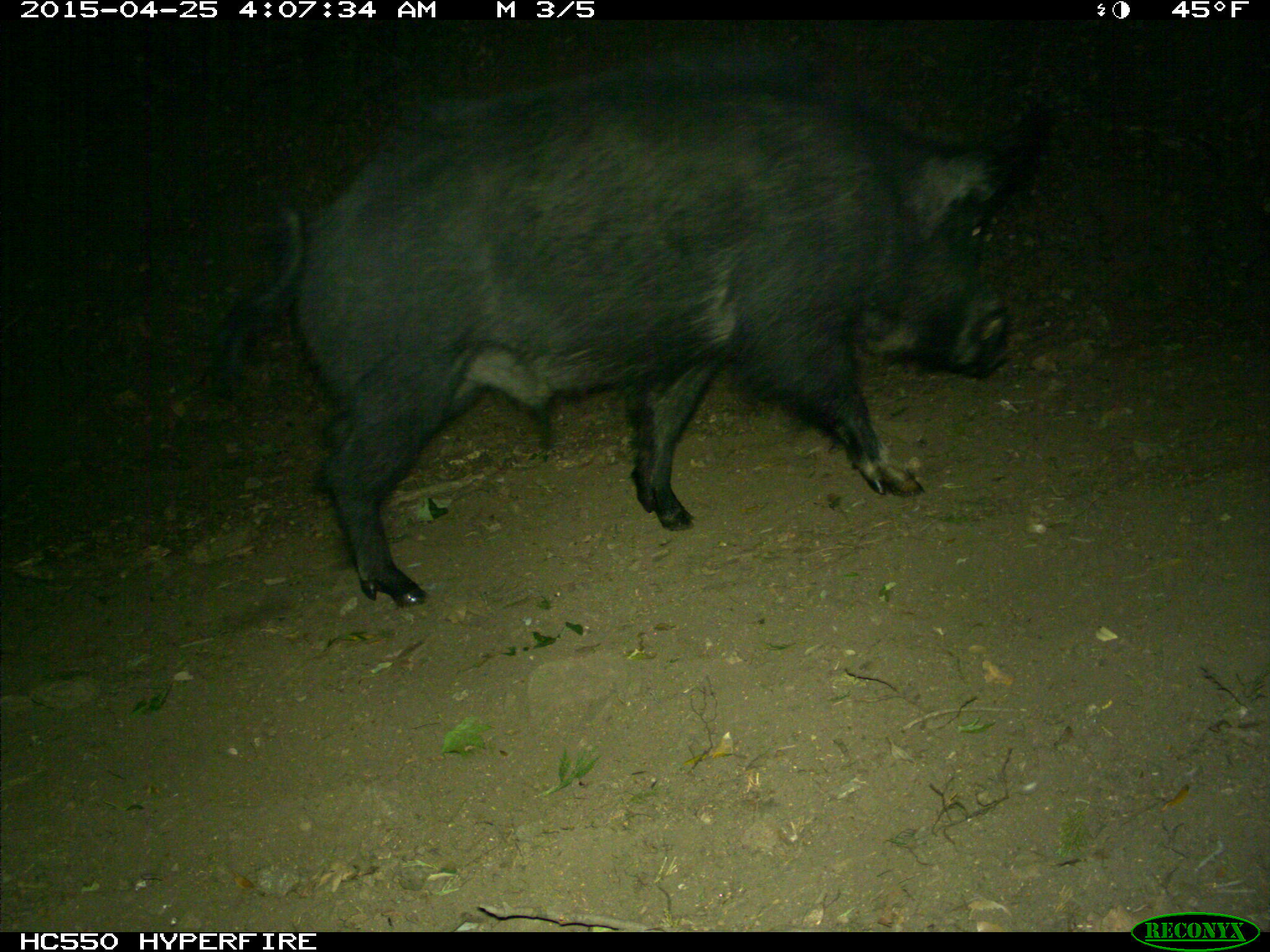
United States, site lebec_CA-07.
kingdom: Animalia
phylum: Chordata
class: Mammalia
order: Artiodactyla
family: Suidae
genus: Sus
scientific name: Sus scrofa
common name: wild boar